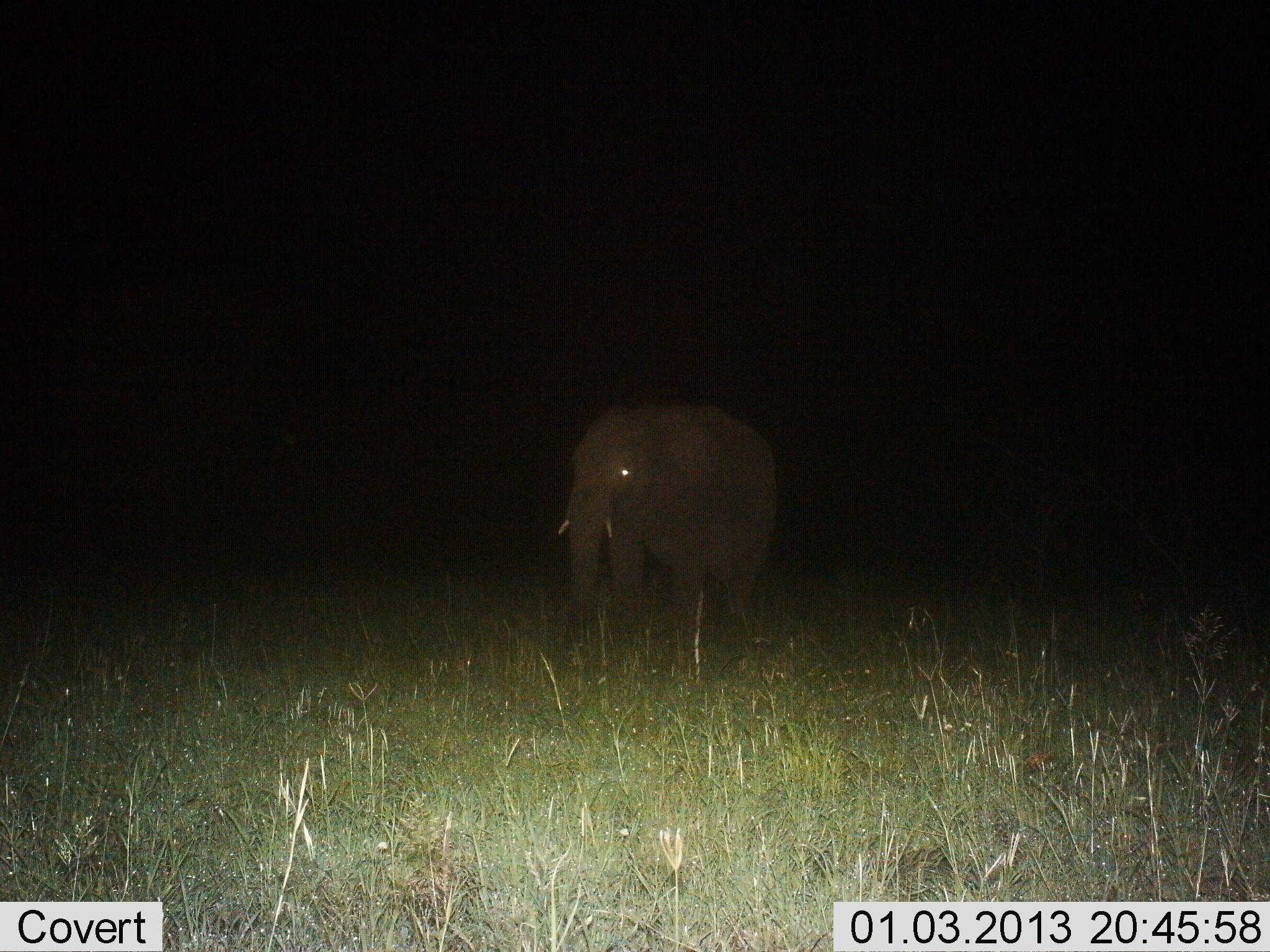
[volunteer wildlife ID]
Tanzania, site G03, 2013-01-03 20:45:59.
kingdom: Animalia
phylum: Chordata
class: Mammalia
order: Proboscidea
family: Elephantidae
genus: Loxodonta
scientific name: Loxodonta africana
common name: african bush elephant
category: elephant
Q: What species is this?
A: Elephant (african bush elephant) (Loxodonta africana).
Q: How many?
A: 1.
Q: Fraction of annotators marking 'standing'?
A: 61%.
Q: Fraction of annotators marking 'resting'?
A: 0%.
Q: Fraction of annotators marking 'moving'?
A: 39%.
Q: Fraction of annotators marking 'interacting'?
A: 0%.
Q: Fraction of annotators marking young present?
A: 6%.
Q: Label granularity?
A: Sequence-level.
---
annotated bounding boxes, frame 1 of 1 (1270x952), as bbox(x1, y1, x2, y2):
animal: bbox(555, 400, 780, 669)